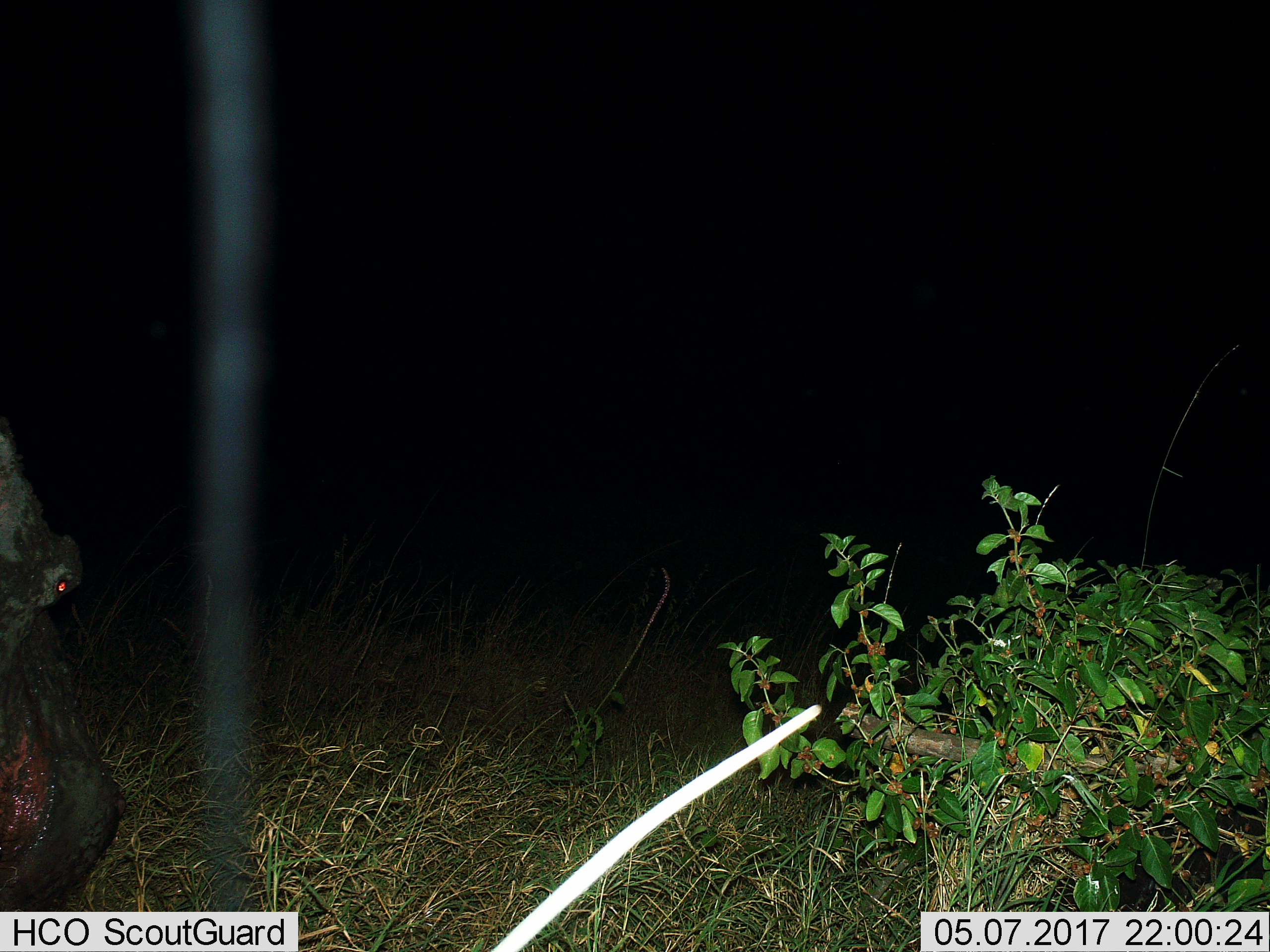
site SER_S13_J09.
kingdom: Animalia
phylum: Chordata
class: Mammalia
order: Artiodactyla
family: Hippopotamidae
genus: Hippopotamus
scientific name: Hippopotamus amphibius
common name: hippopotamus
Hippopotamus (Hippopotamus amphibius), count 1. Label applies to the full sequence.